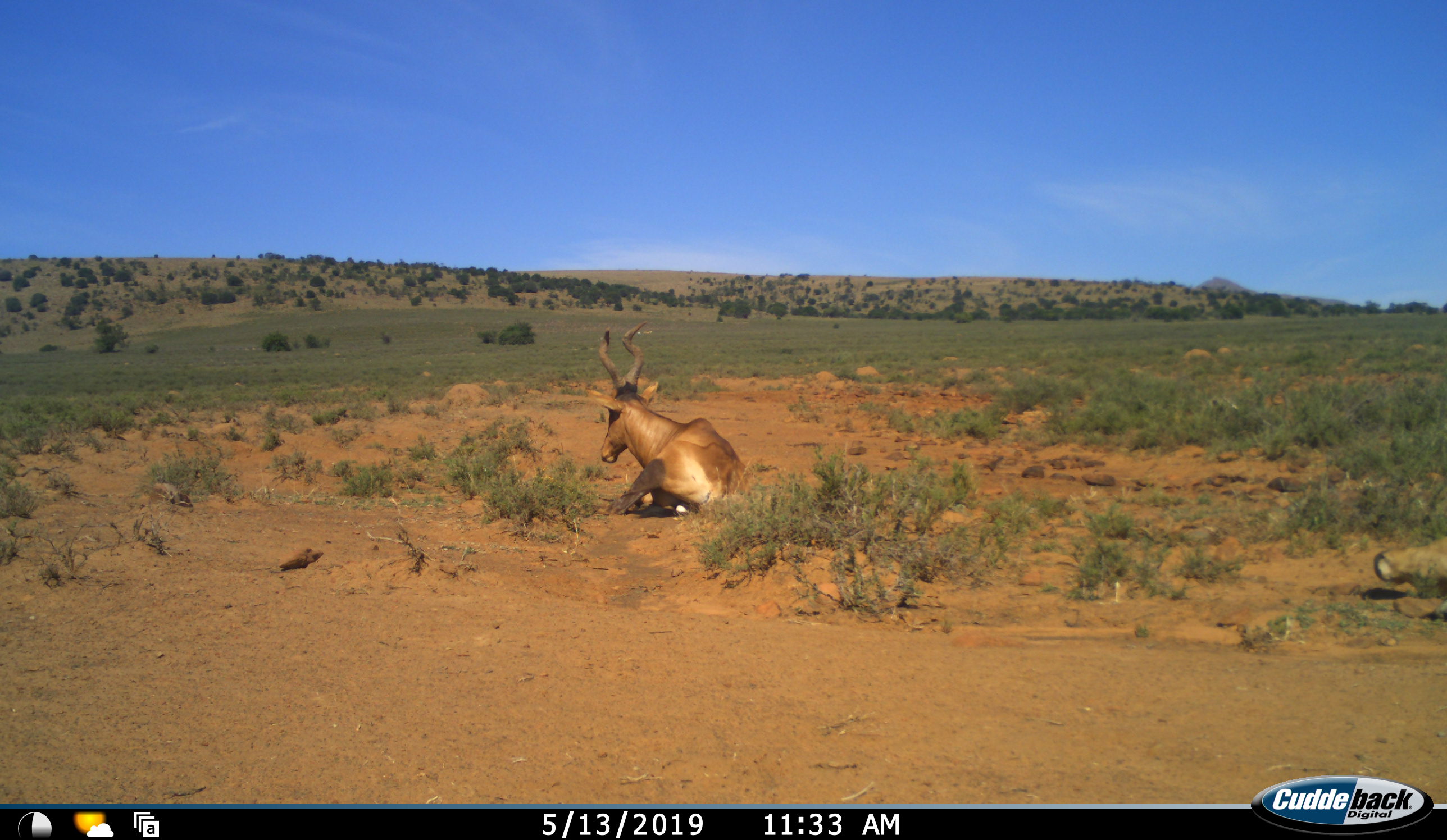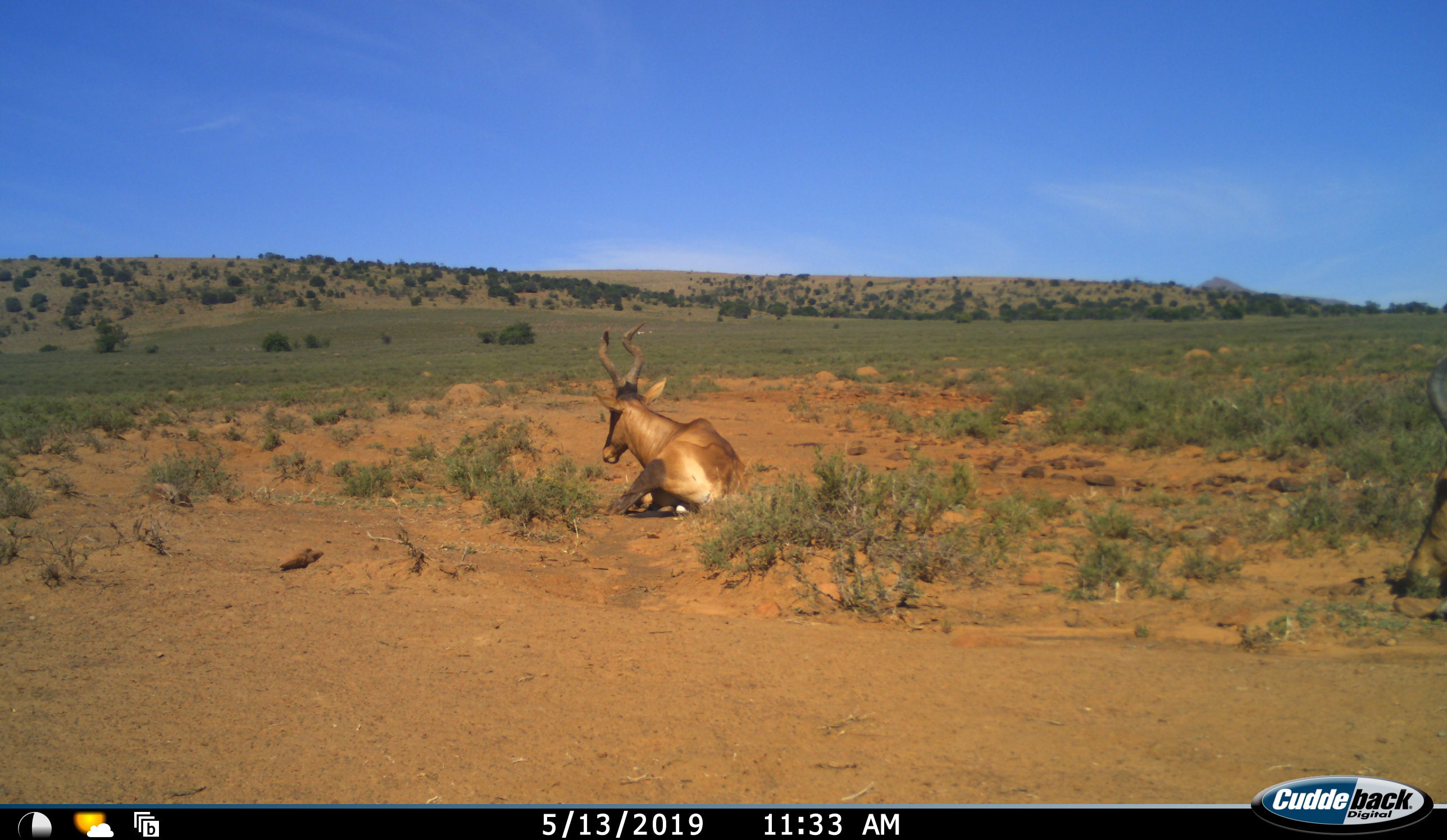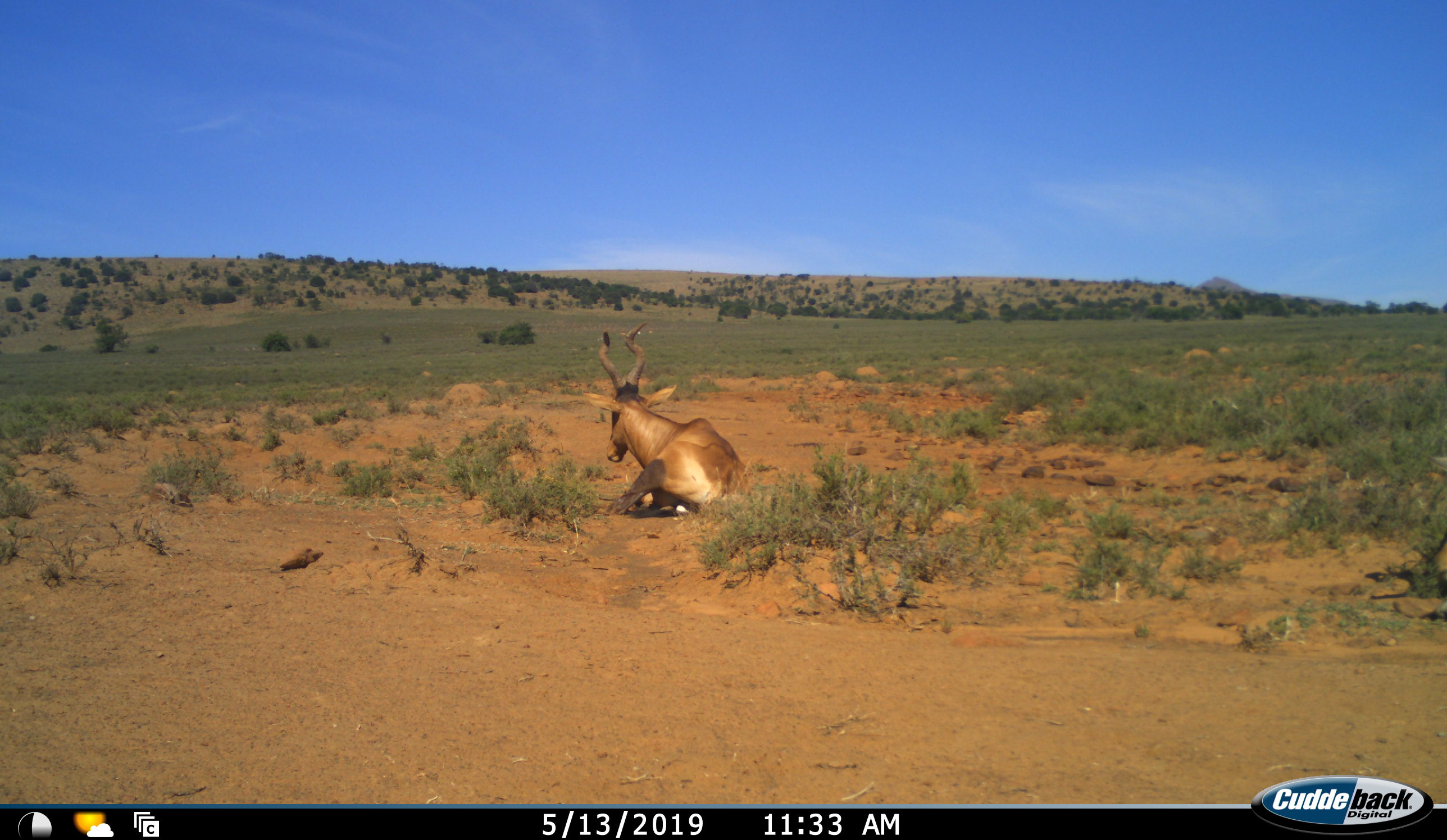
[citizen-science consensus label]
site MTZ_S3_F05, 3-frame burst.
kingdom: Animalia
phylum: Chordata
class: Mammalia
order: Artiodactyla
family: Bovidae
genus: Alcelaphus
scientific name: Alcelaphus buselaphus caama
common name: red hartebeest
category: hartebeestred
Hartebeestred (red hartebeest) (Alcelaphus buselaphus caama), count 2. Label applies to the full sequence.